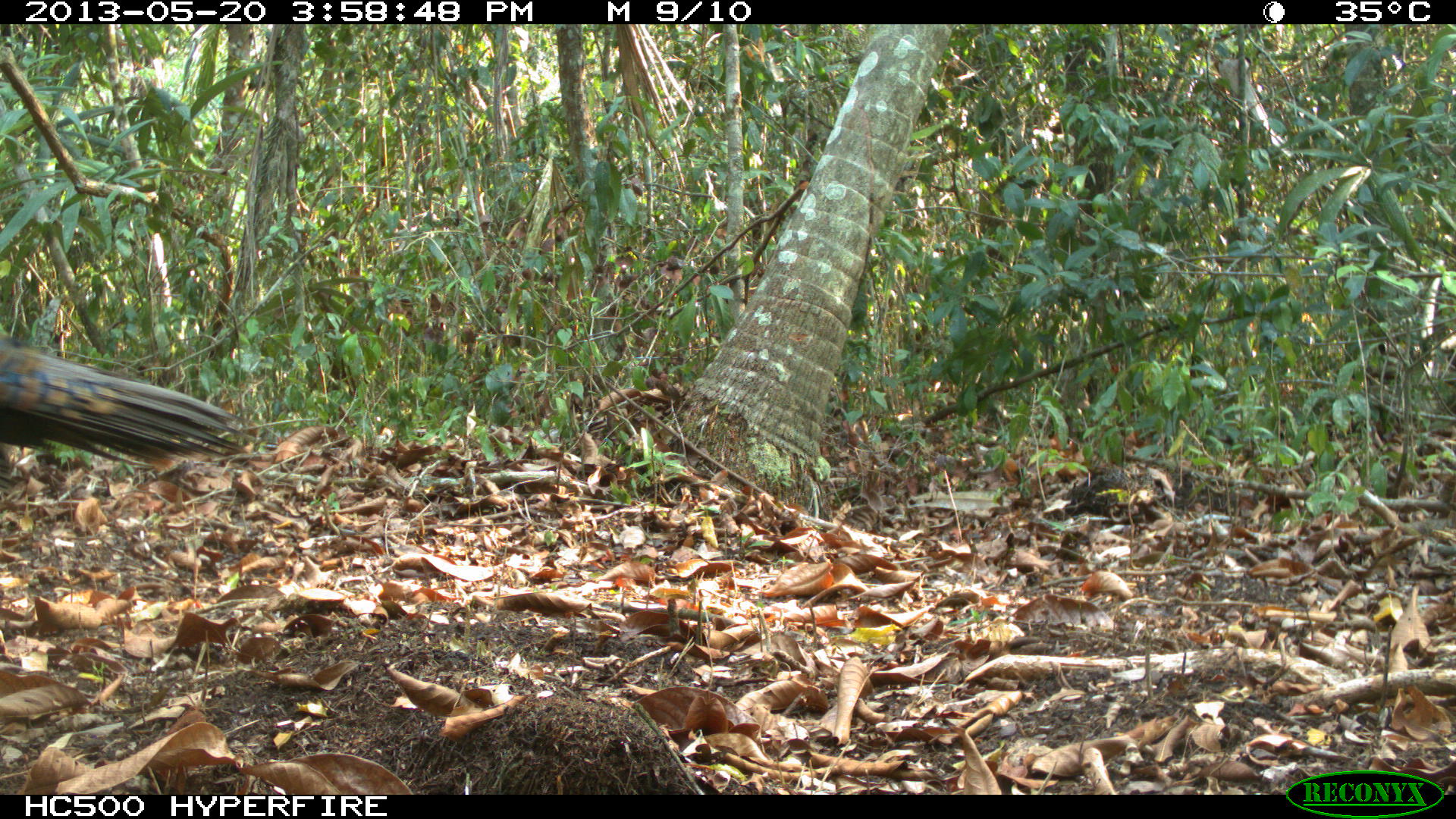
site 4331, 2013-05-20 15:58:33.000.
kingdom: Animalia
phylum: Chordata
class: Aves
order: Galliformes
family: Phasianidae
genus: Meleagris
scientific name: Meleagris ocellata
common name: ocellated turkey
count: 1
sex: female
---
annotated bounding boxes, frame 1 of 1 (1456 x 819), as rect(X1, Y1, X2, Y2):
meleagris ocellata: rect(0, 334, 258, 468)